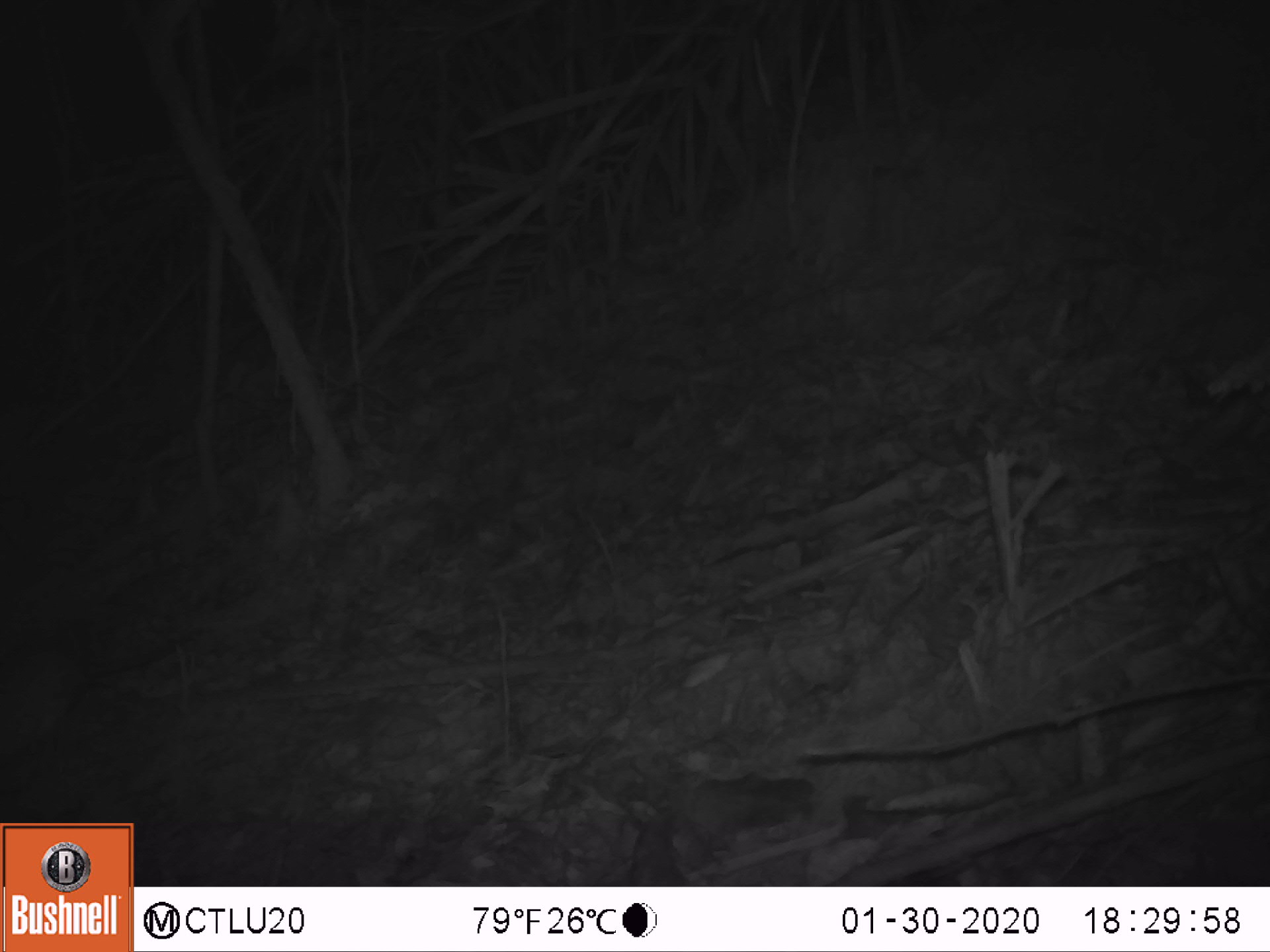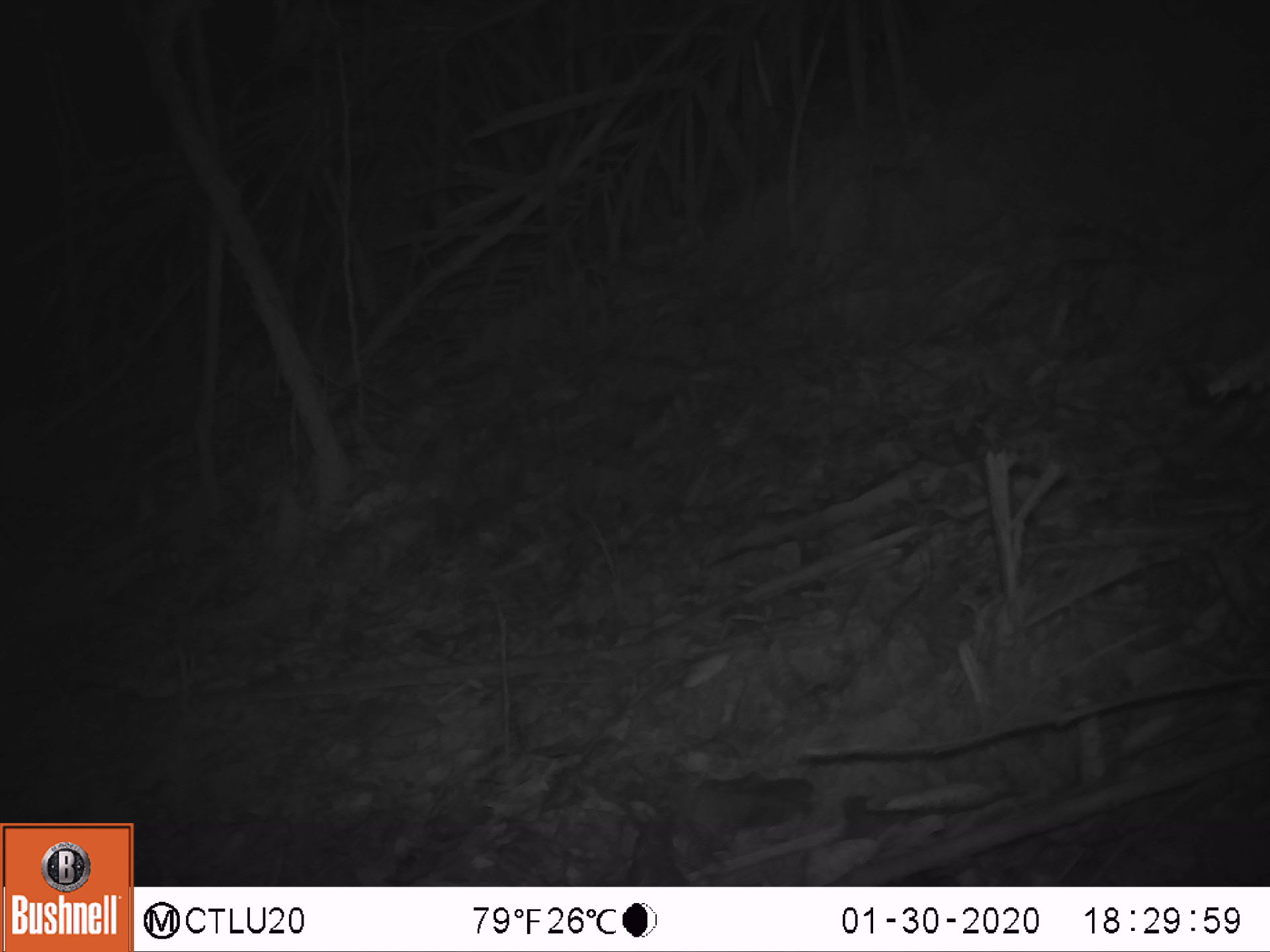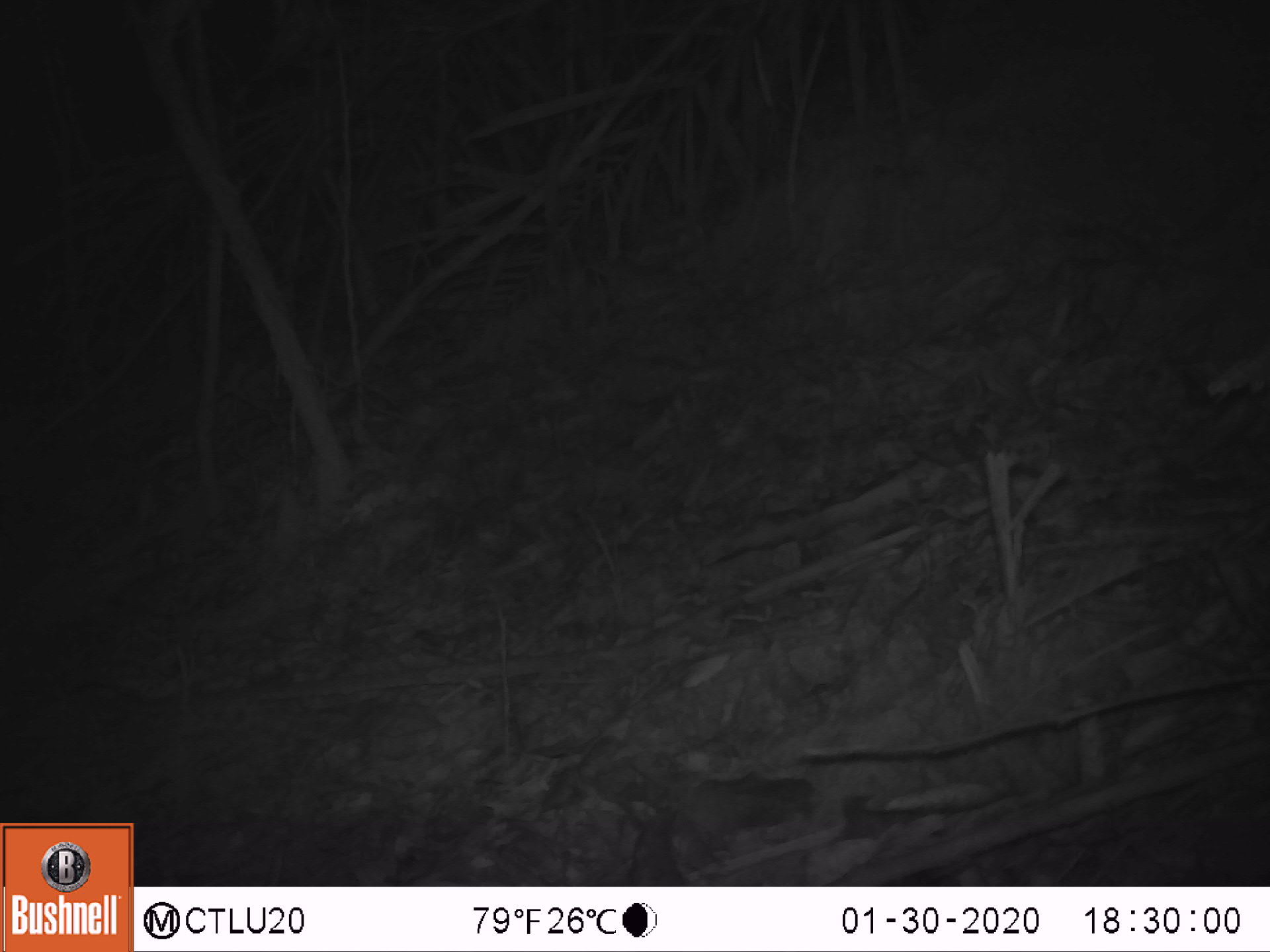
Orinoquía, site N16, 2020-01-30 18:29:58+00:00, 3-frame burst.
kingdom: Animalia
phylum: Chordata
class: Mammalia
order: Rodentia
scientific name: Rodentia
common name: rodent